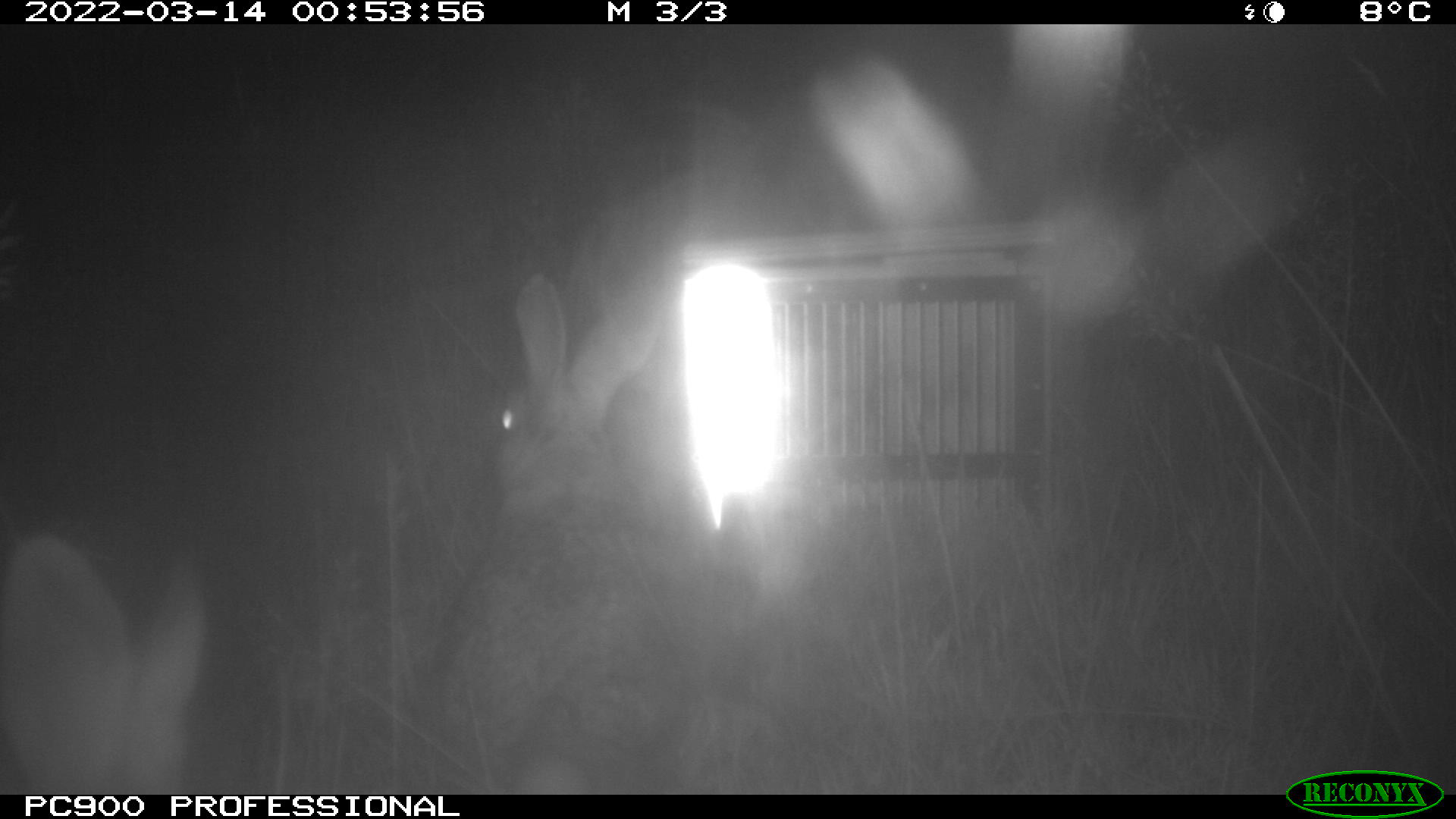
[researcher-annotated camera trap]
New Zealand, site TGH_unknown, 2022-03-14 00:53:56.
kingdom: Animalia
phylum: Chordata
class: Mammalia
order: Lagomorpha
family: Leporidae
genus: Oryctolagus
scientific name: Oryctolagus cuniculus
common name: european rabbit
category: rabbit